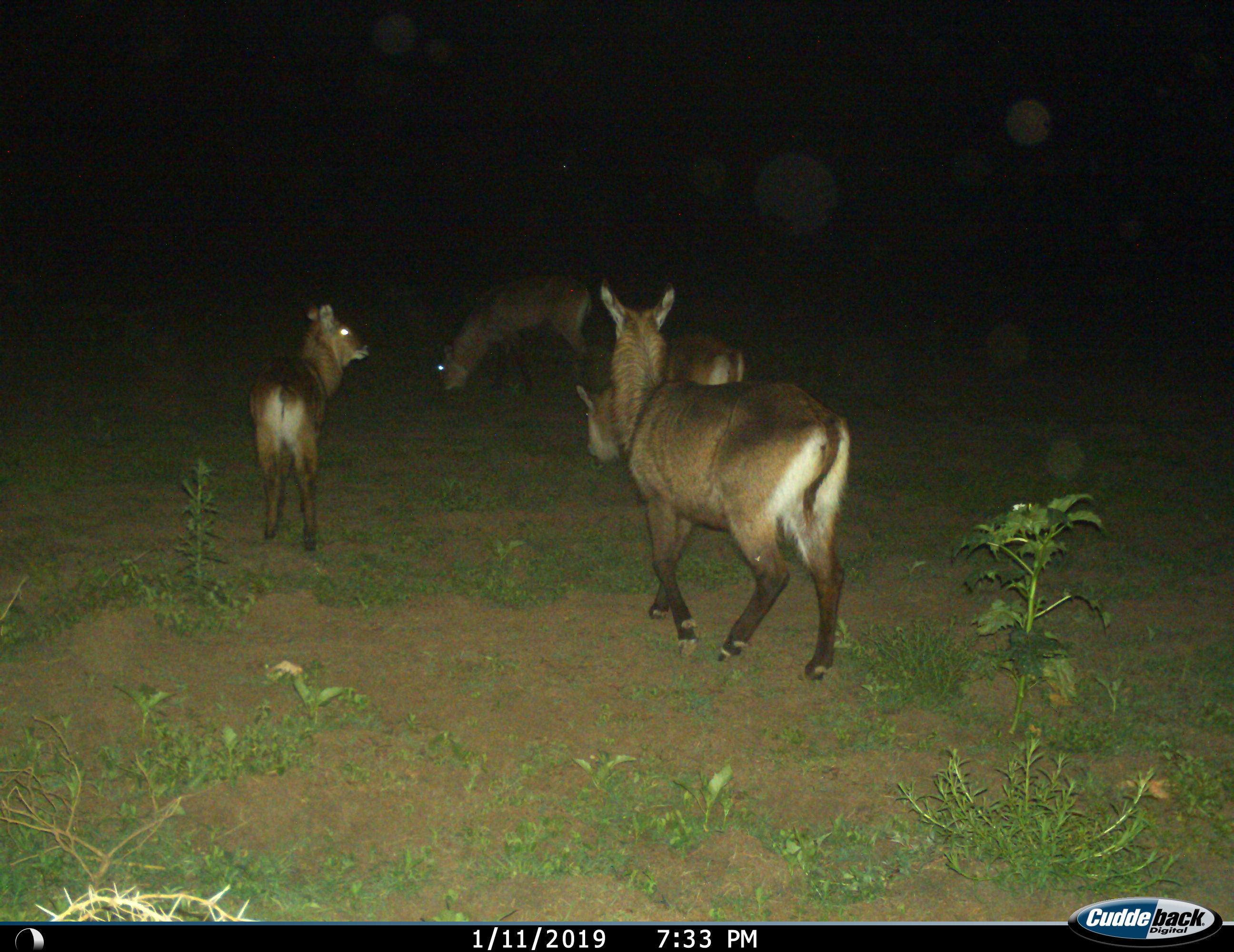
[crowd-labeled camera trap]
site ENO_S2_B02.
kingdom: Animalia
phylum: Chordata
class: Mammalia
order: Artiodactyla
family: Bovidae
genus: Kobus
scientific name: Kobus ellipsiprymnus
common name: waterbuck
Waterbuck (Kobus ellipsiprymnus), count 4. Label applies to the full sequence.